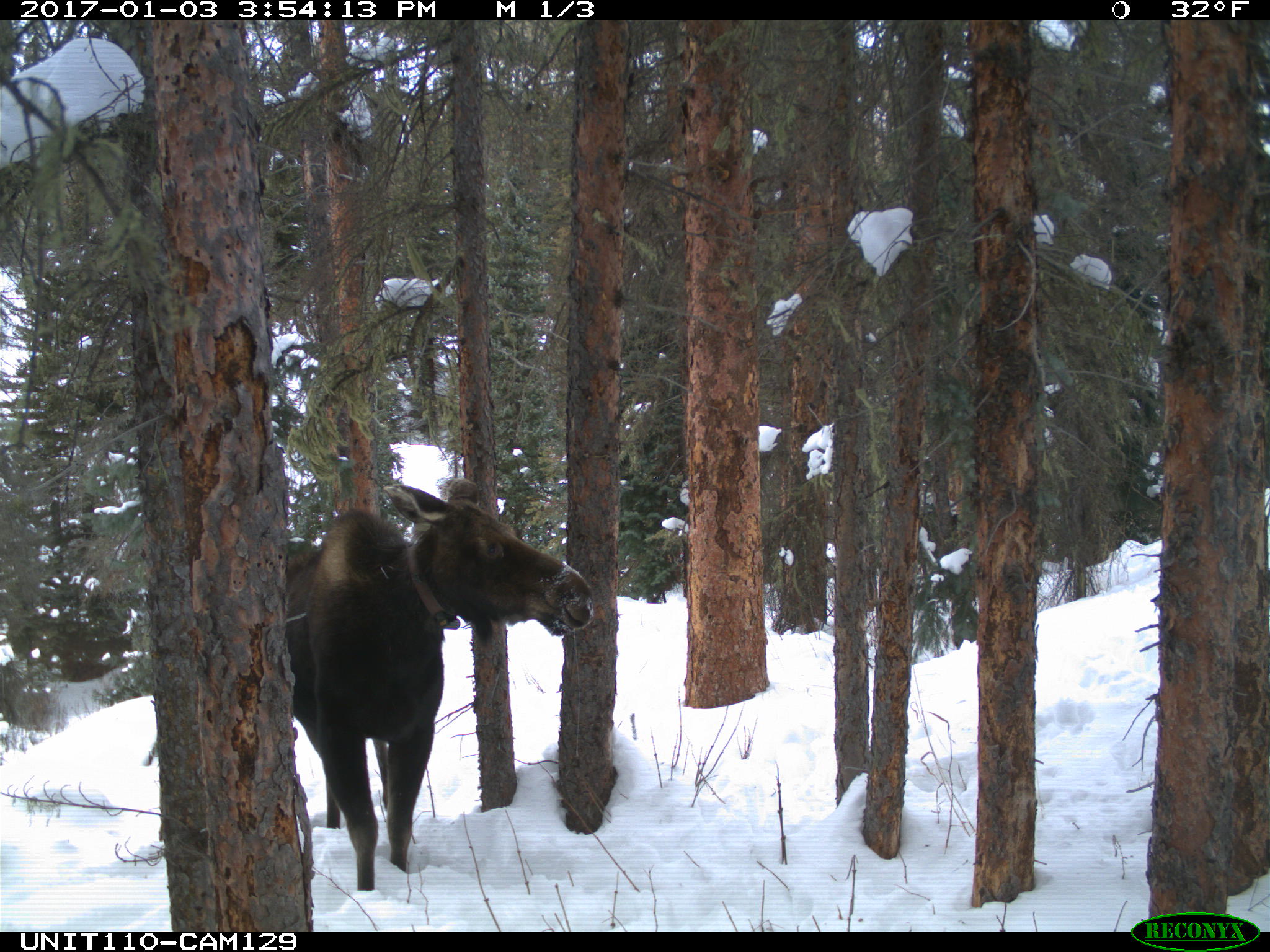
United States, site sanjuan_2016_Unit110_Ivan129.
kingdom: Animalia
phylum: Chordata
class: Mammalia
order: Artiodactyla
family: Cervidae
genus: Alces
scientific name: Alces alces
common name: moose